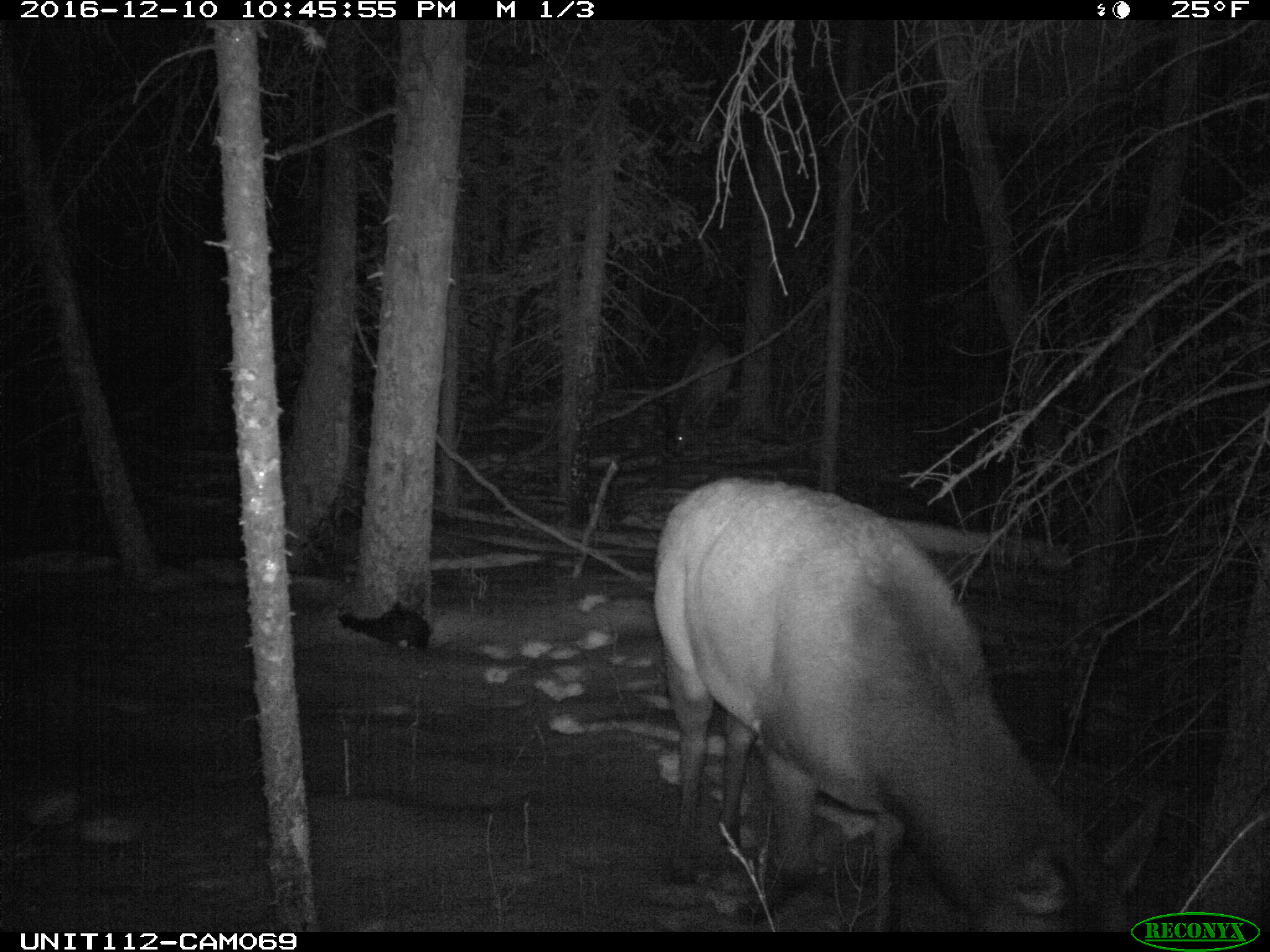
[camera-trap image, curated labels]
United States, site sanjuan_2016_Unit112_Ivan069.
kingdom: Animalia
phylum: Chordata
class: Mammalia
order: Artiodactyla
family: Cervidae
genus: Cervus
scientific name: Cervus elaphus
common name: red deer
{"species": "Cervus elaphus (red deer)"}